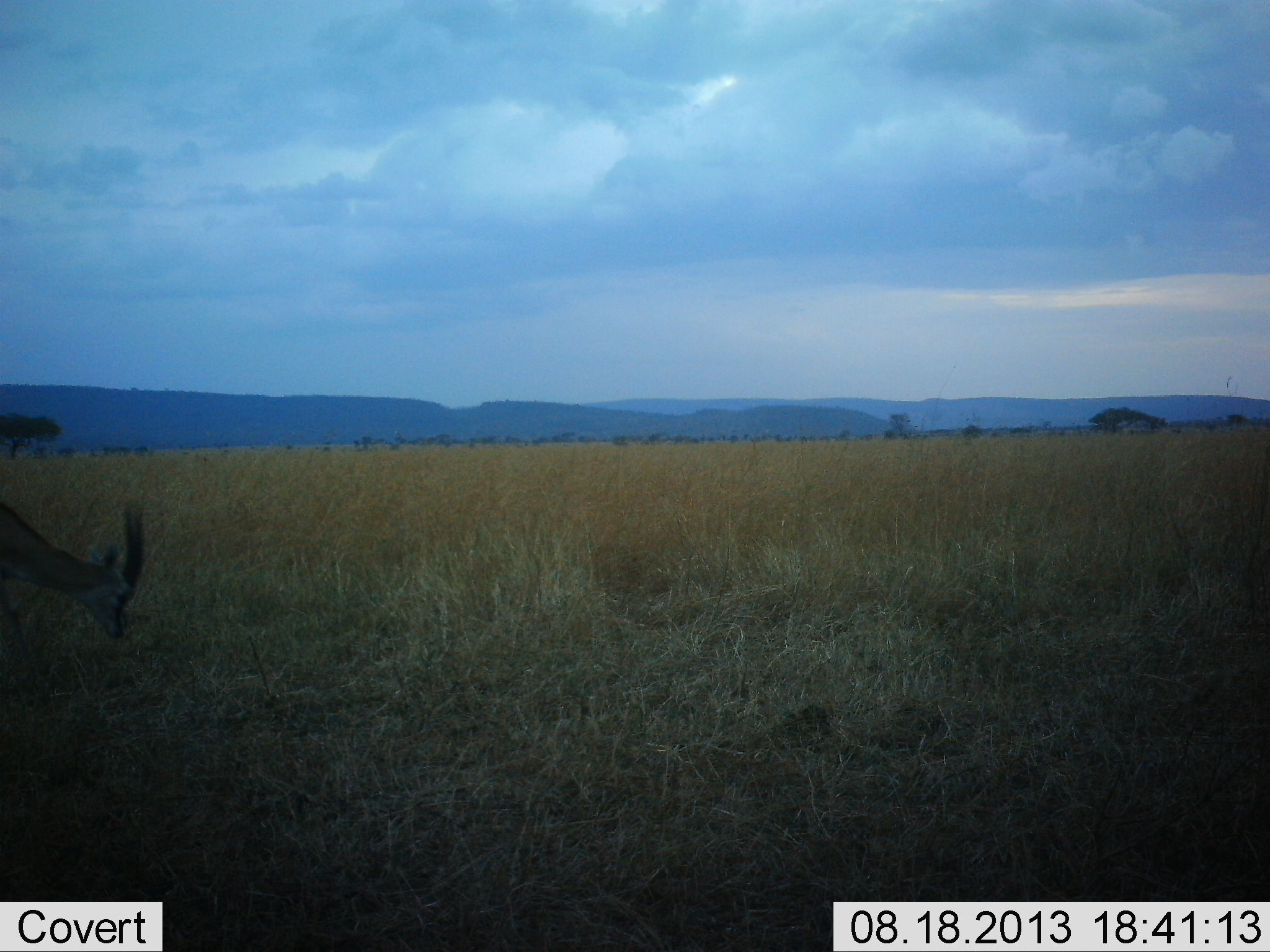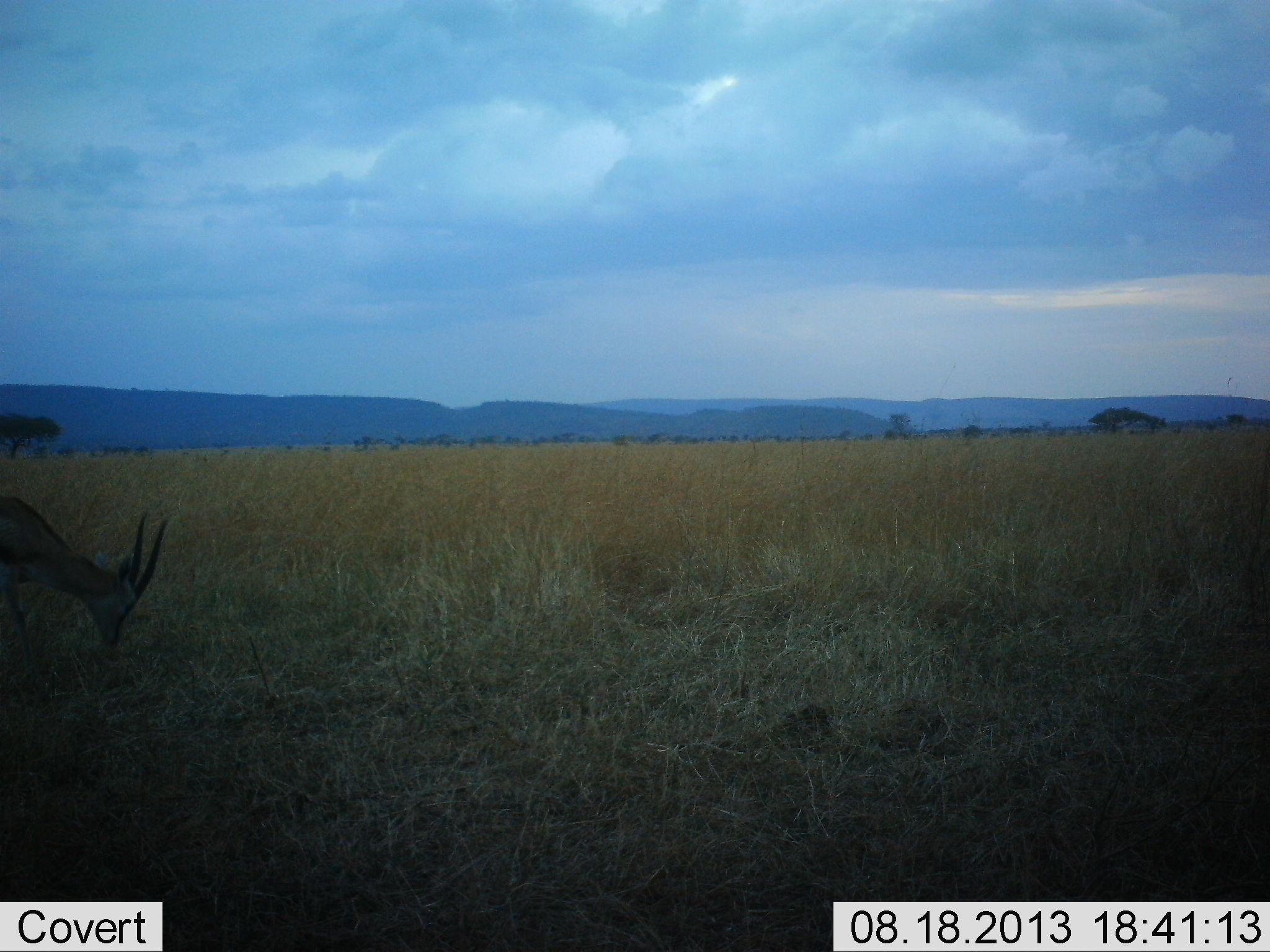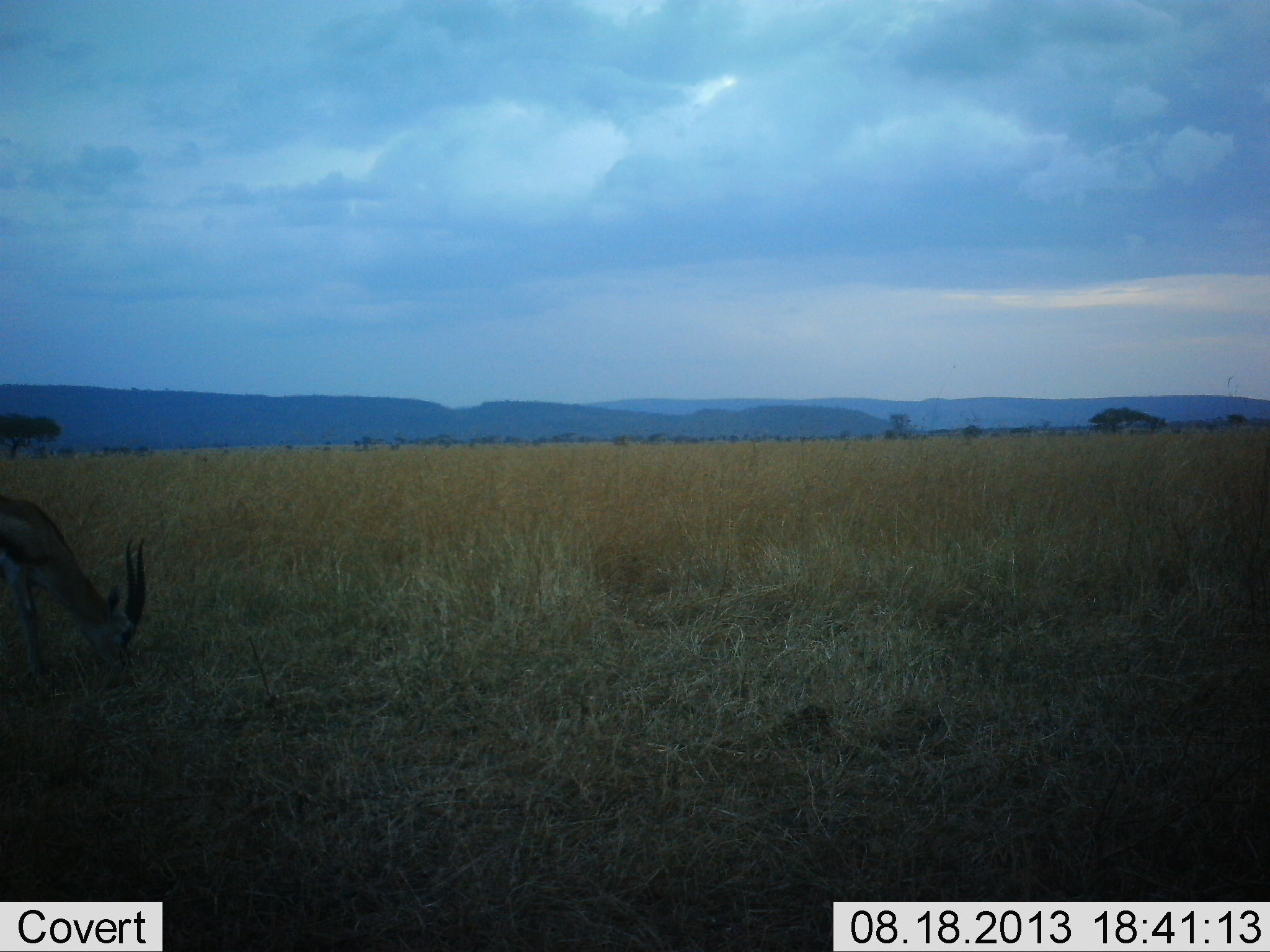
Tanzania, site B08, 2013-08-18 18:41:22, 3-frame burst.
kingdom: Animalia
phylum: Chordata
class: Mammalia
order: Artiodactyla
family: Bovidae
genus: Eudorcas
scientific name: Eudorcas thomsonii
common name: thomson's gazelle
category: gazellethomsons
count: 1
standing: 21%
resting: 0%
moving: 3%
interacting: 0%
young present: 0%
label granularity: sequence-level